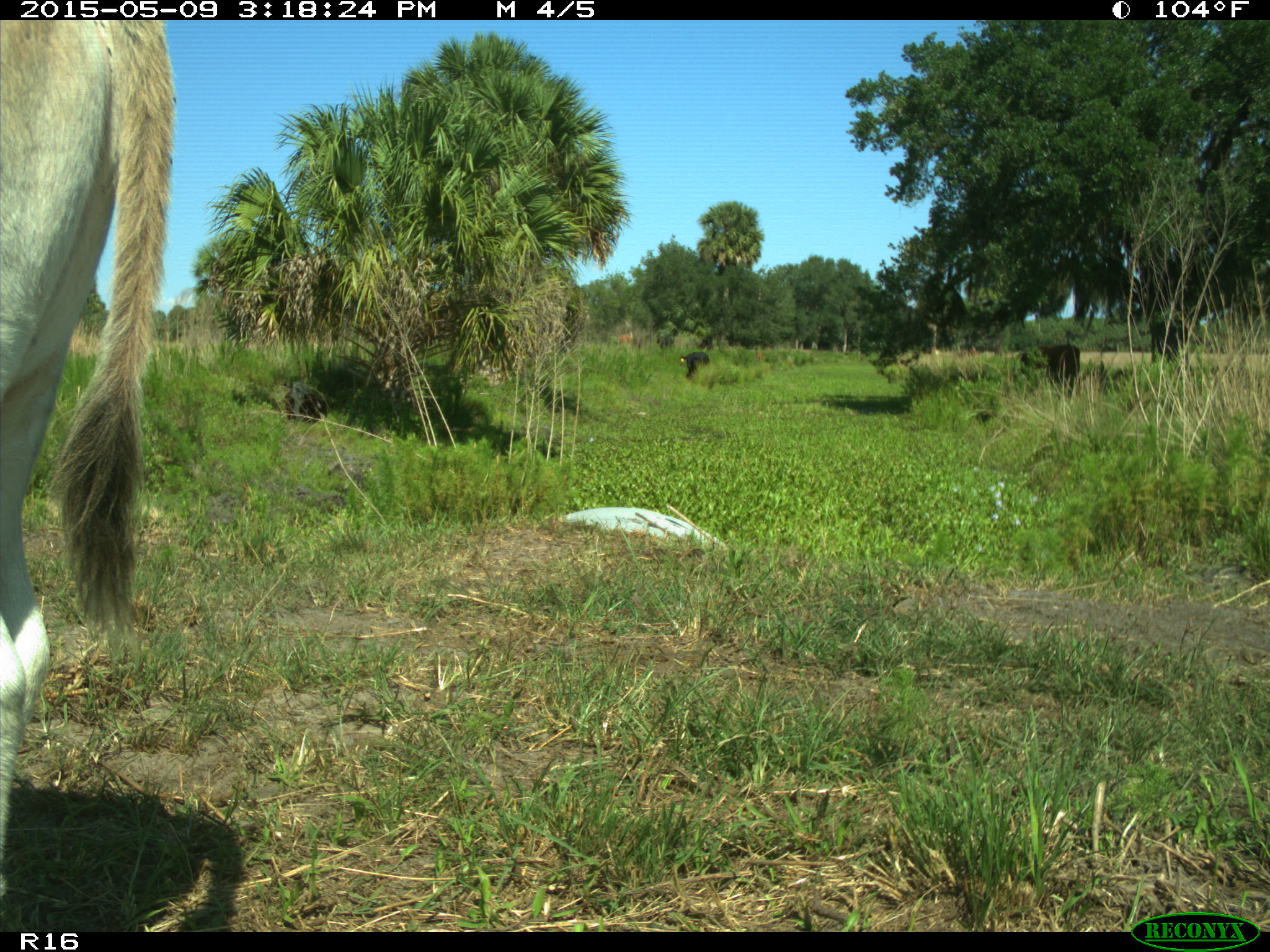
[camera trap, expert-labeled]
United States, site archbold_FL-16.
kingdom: Animalia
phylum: Chordata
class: Mammalia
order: Artiodactyla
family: Bovidae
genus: Bos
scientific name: Bos taurus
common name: domestic cow